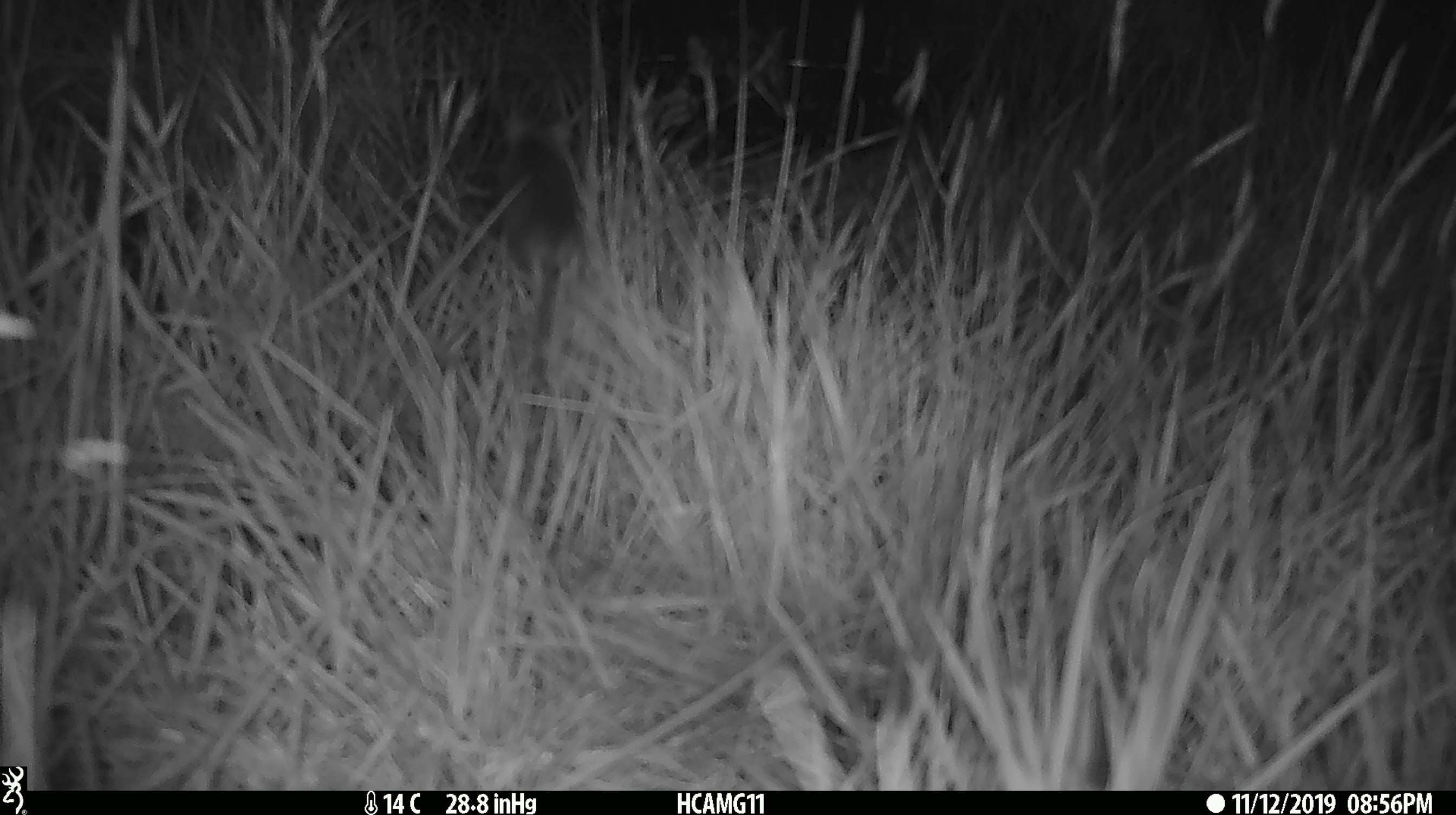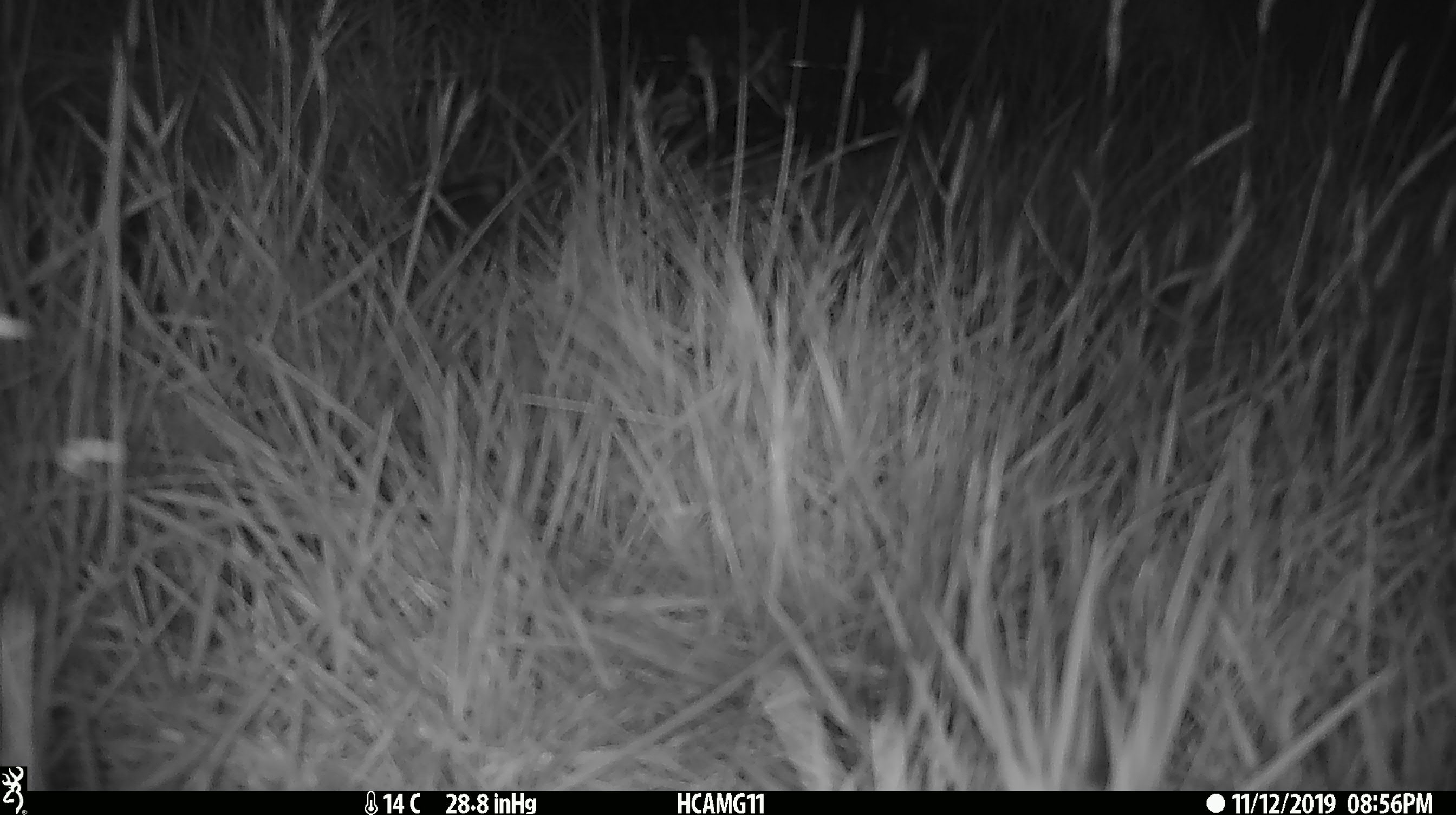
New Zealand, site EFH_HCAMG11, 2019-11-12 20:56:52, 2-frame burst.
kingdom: Animalia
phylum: Chordata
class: Mammalia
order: Rodentia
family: Muridae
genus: Mus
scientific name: Mus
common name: mouse